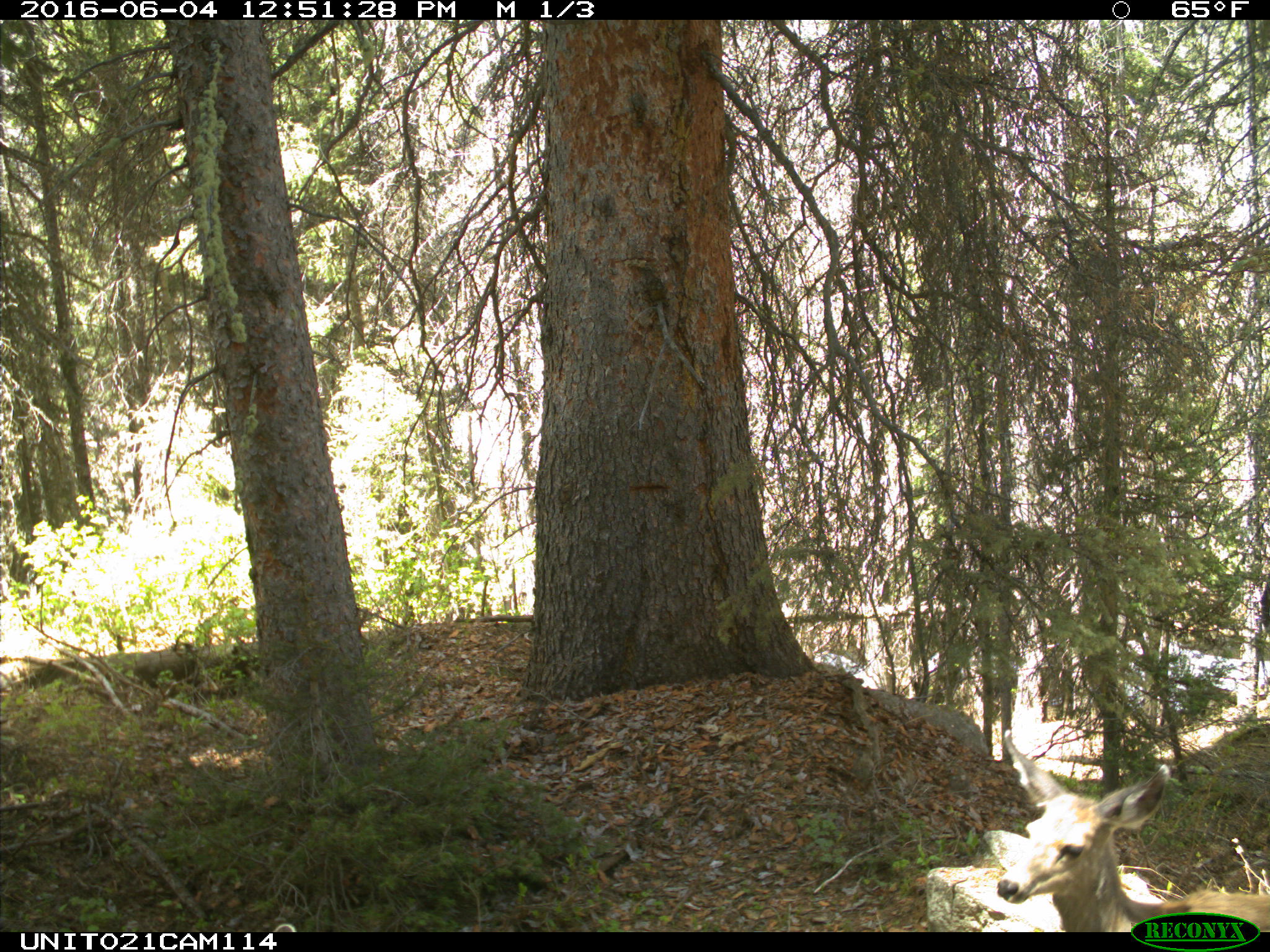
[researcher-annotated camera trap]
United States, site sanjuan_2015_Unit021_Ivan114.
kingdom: Animalia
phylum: Chordata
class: Mammalia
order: Artiodactyla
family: Cervidae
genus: Odocoileus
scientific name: Odocoileus hemionus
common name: mule deer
Odocoileus hemionus (mule deer).